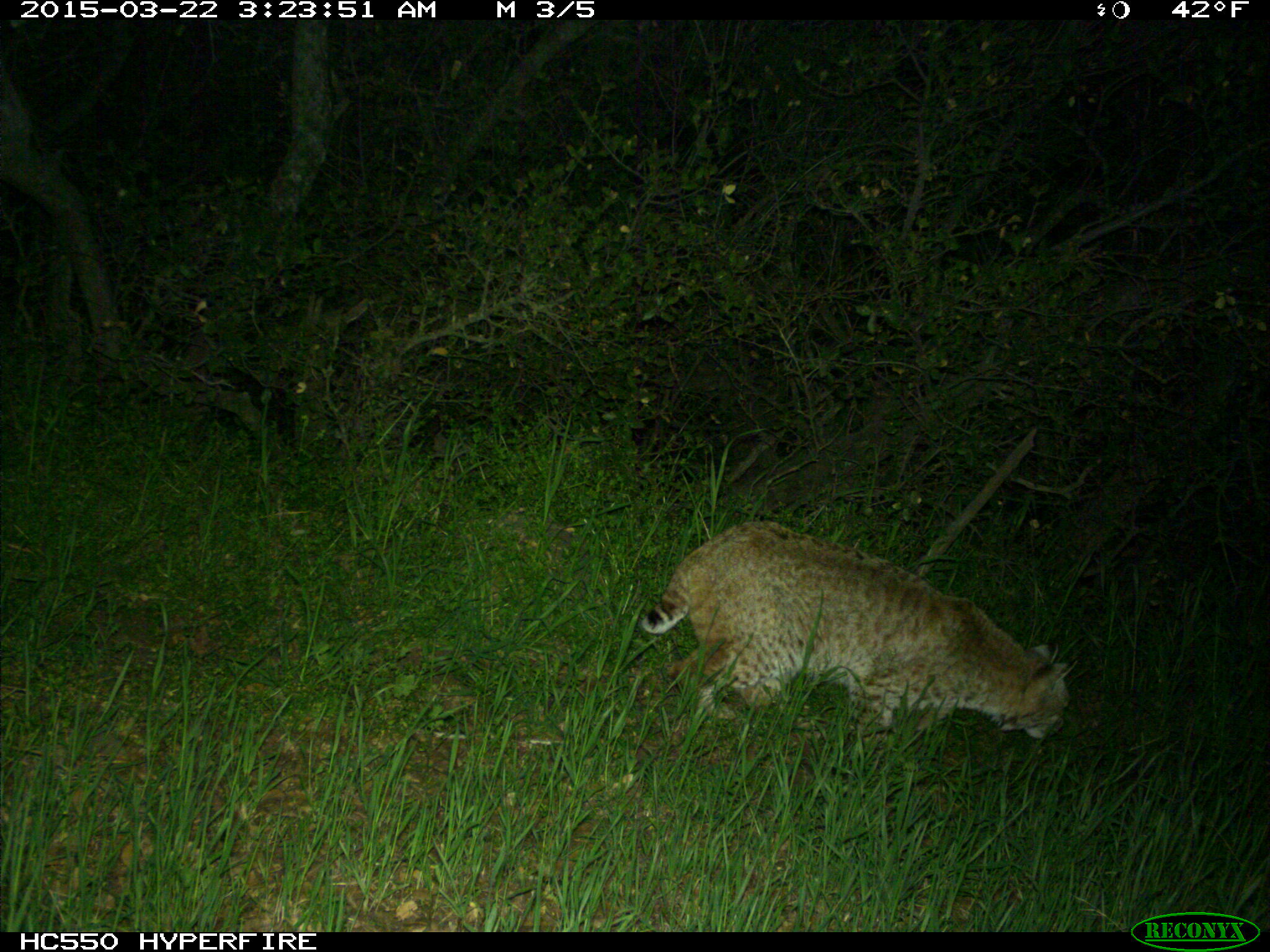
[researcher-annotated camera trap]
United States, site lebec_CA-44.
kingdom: Animalia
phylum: Chordata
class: Mammalia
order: Carnivora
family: Felidae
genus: Lynx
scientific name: Lynx rufus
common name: bobcat